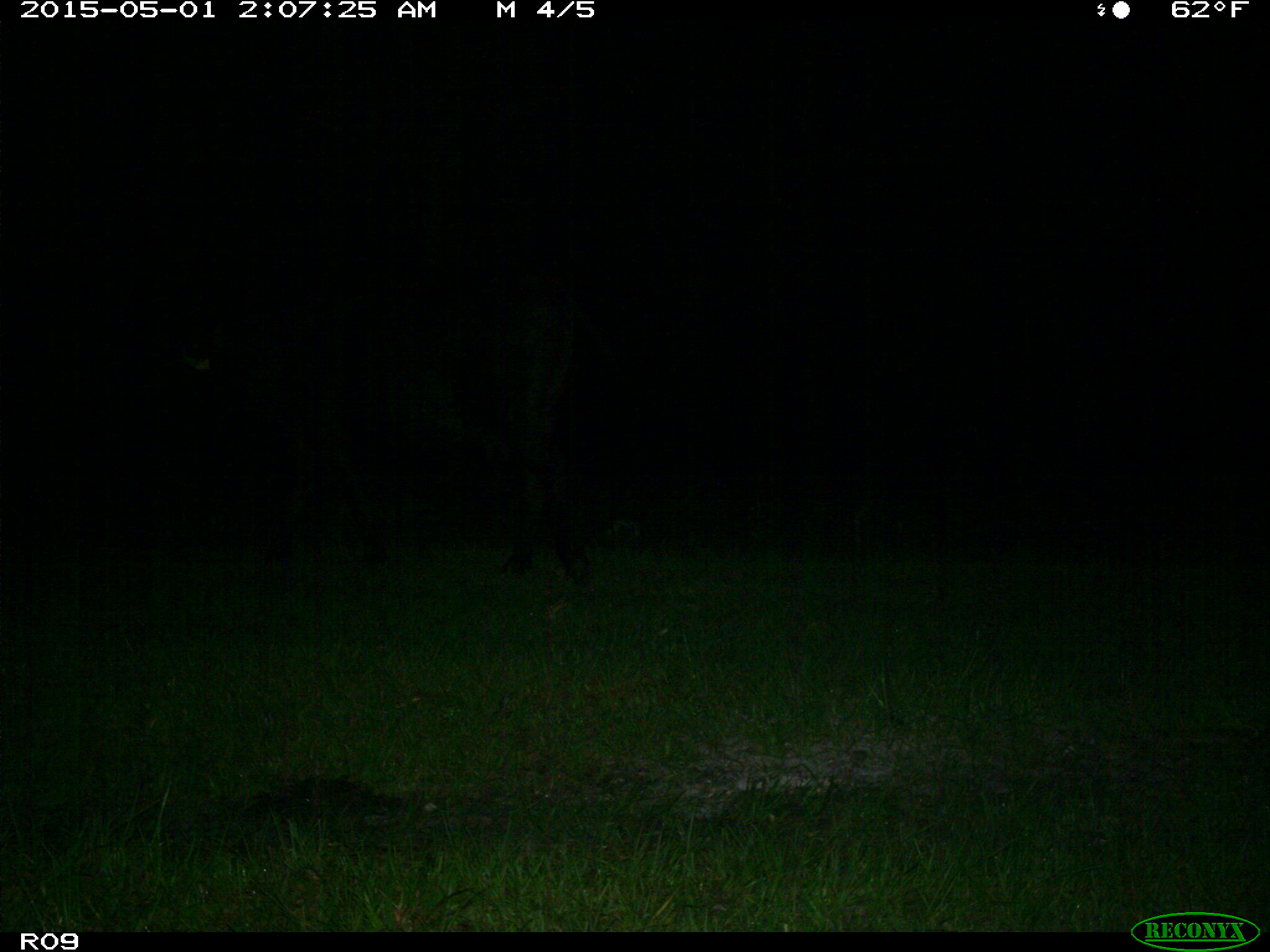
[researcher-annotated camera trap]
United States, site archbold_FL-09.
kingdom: Animalia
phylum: Chordata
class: Mammalia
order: Artiodactyla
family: Bovidae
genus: Bos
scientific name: Bos taurus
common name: domestic cow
Bos taurus (domestic cow).